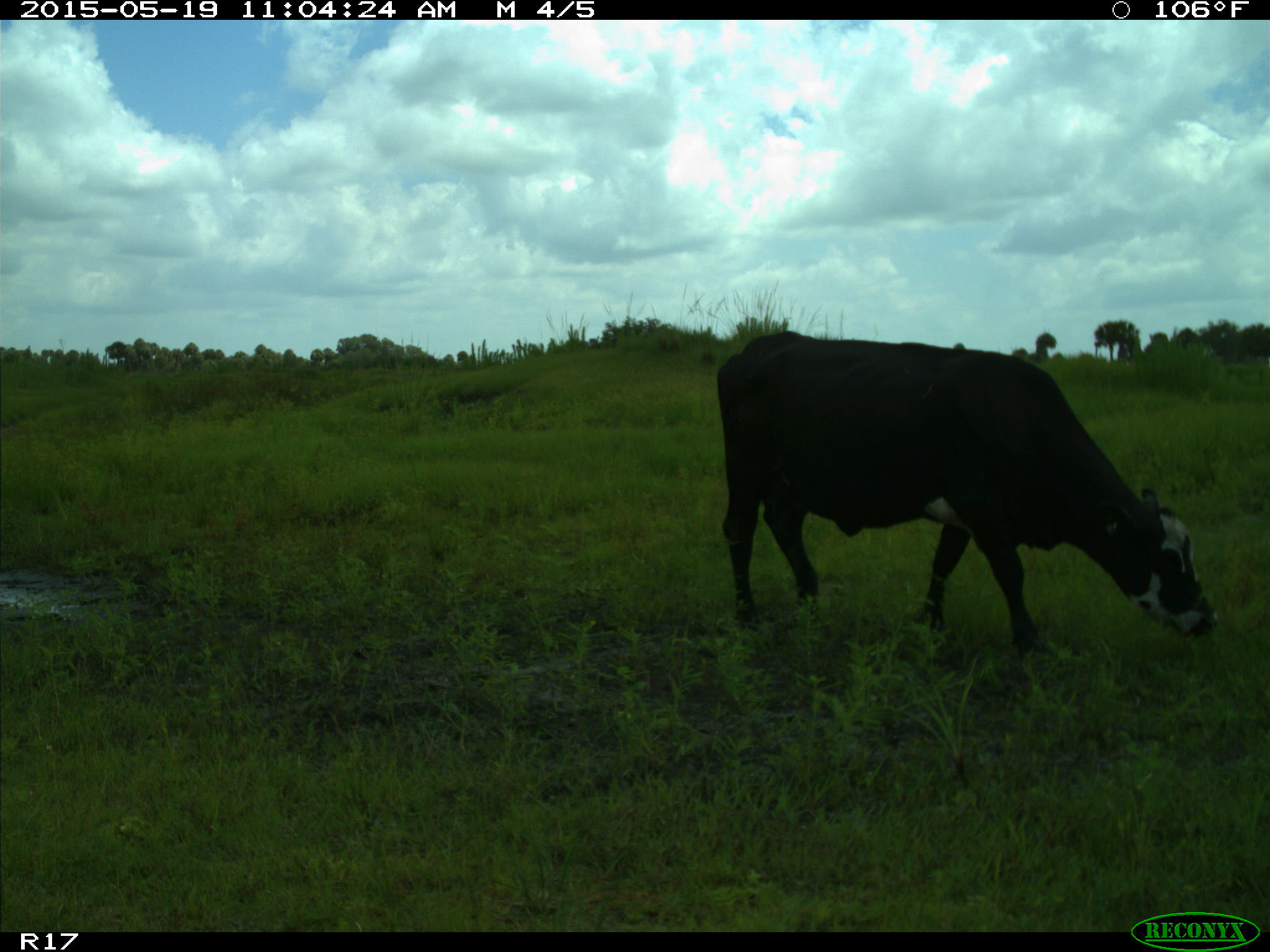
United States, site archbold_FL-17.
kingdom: Animalia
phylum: Chordata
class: Mammalia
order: Artiodactyla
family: Bovidae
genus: Bos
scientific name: Bos taurus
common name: domestic cow